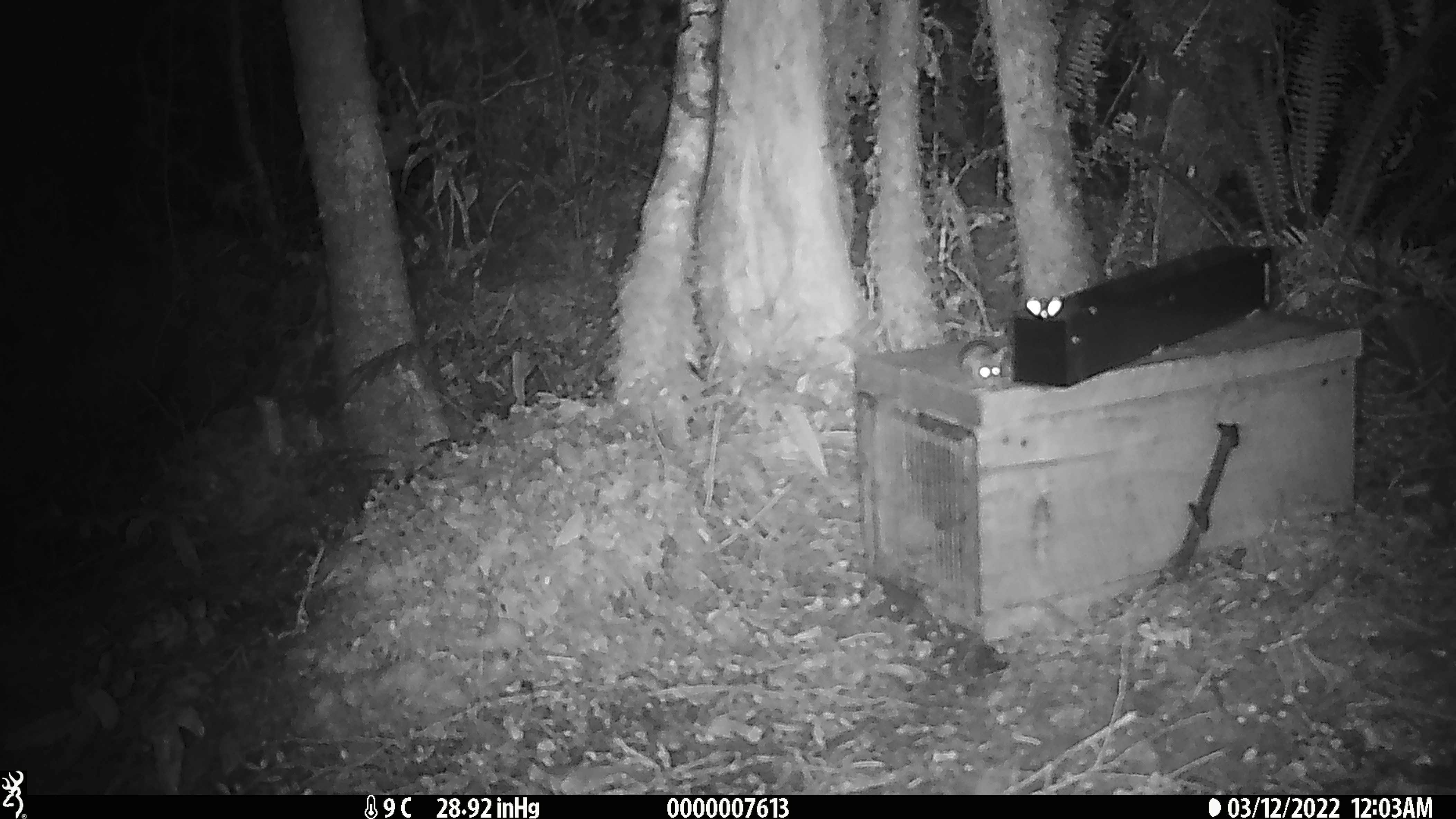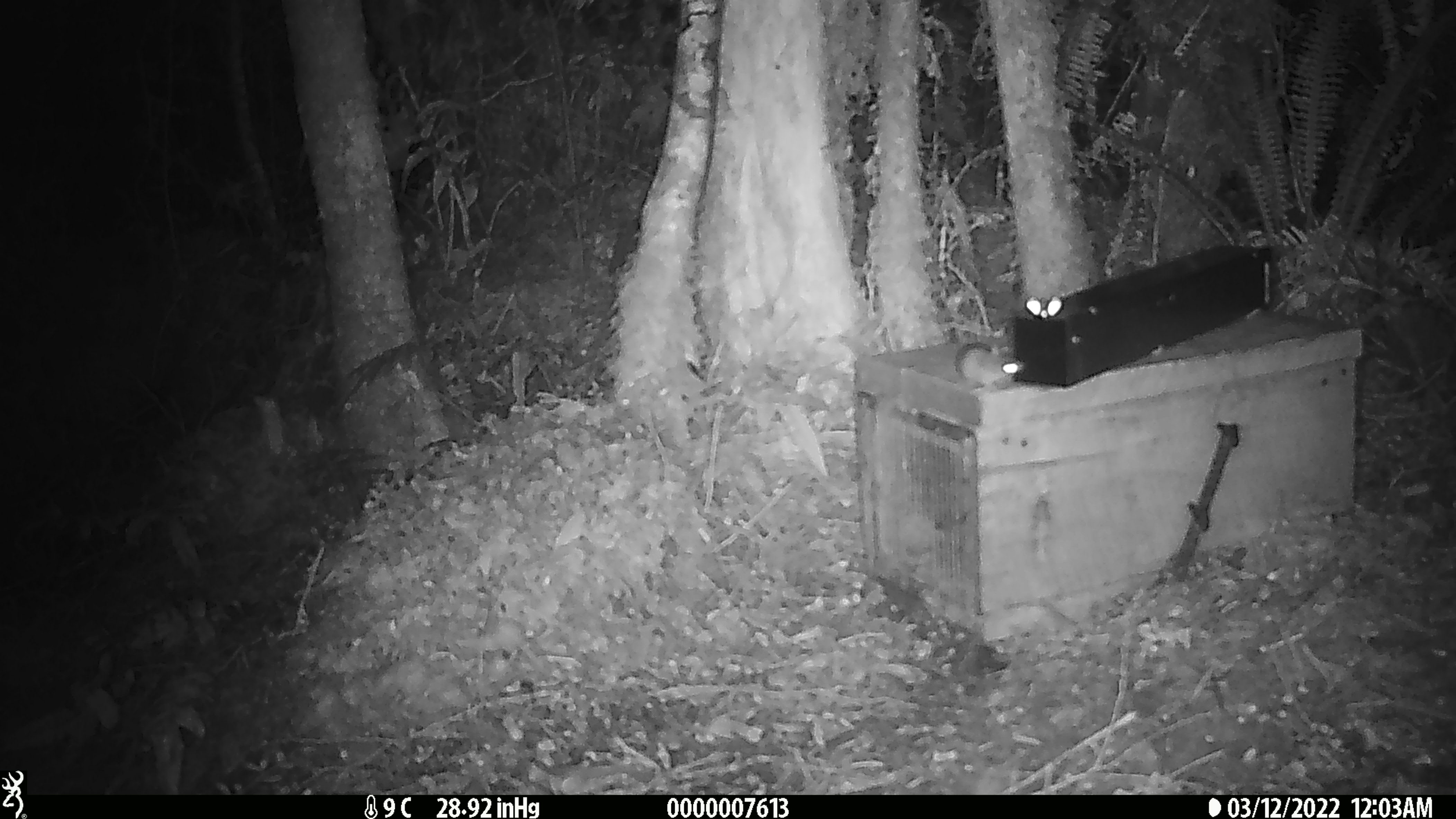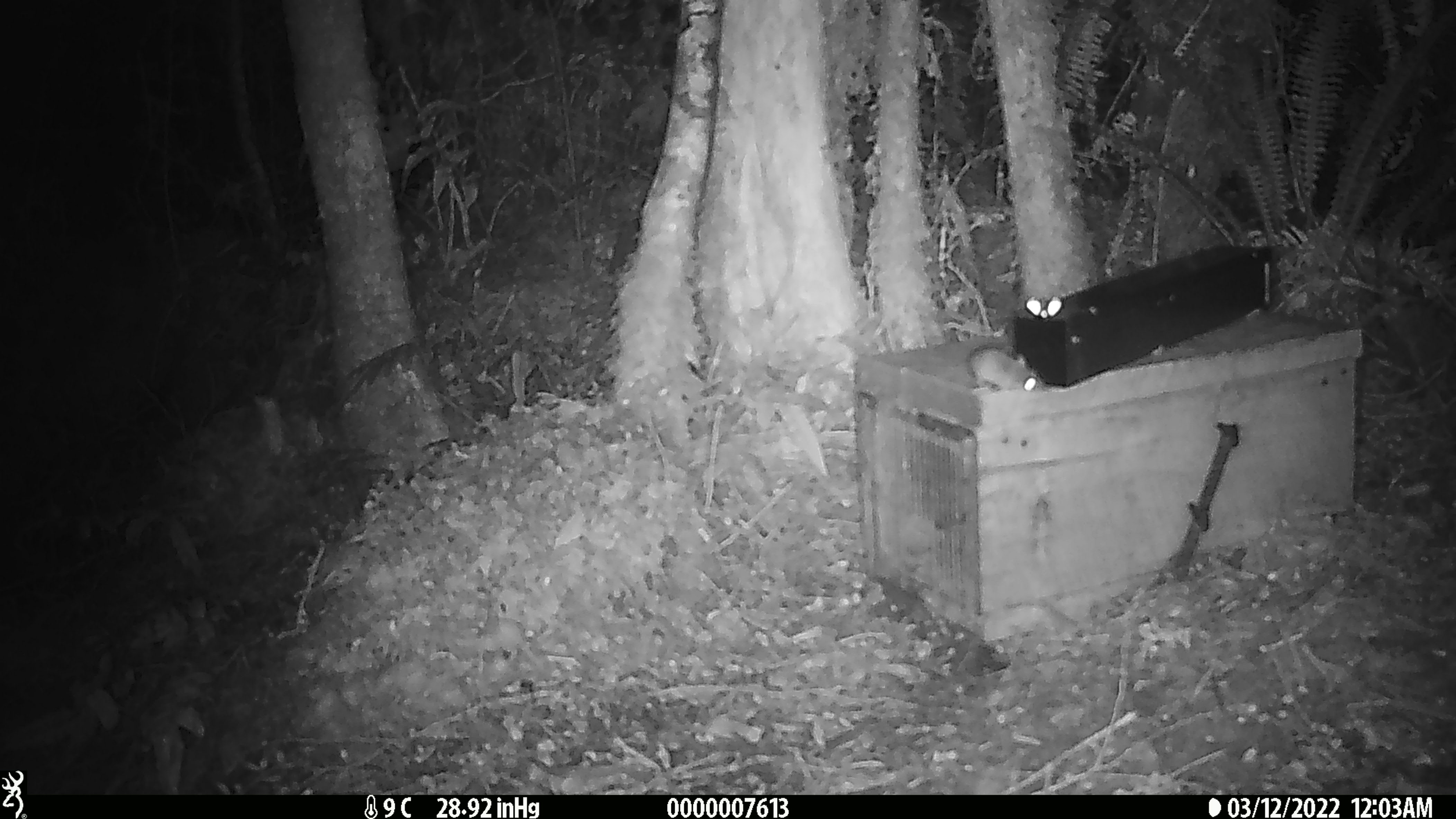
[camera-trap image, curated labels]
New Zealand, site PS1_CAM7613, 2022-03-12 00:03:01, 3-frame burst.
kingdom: Animalia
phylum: Chordata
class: Mammalia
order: Rodentia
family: Muridae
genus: Mus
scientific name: Mus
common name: mouse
Mouse (Mus).